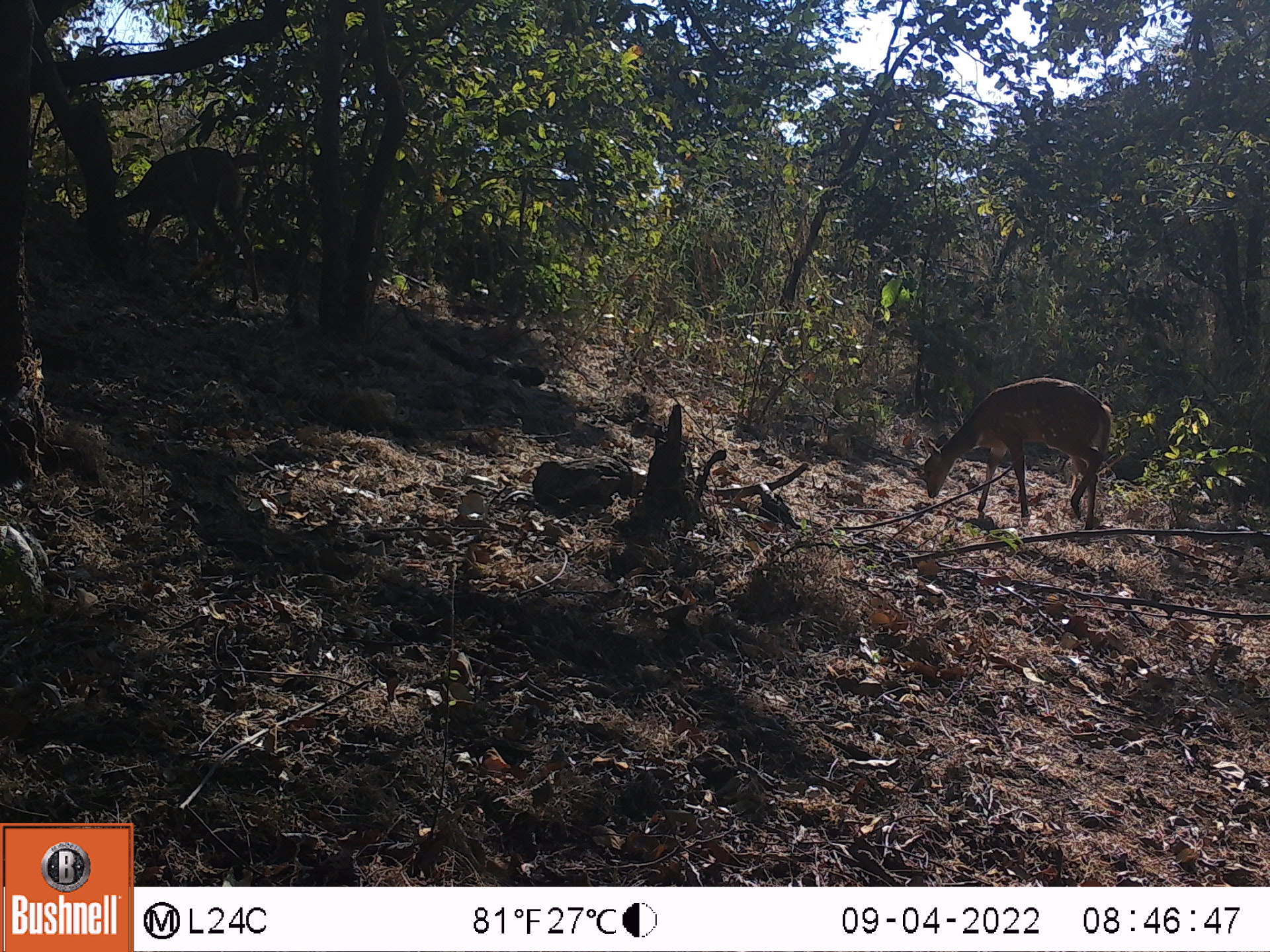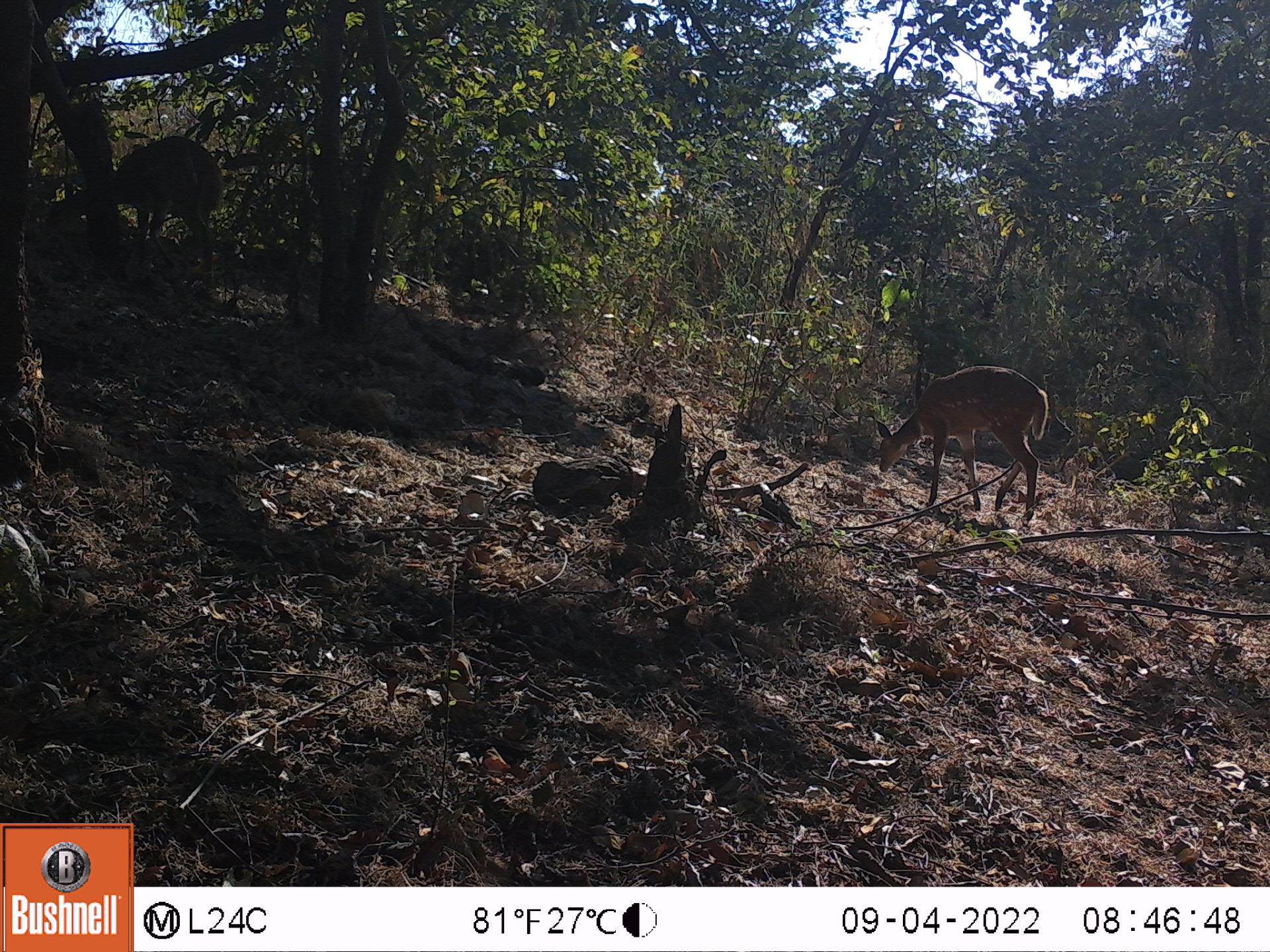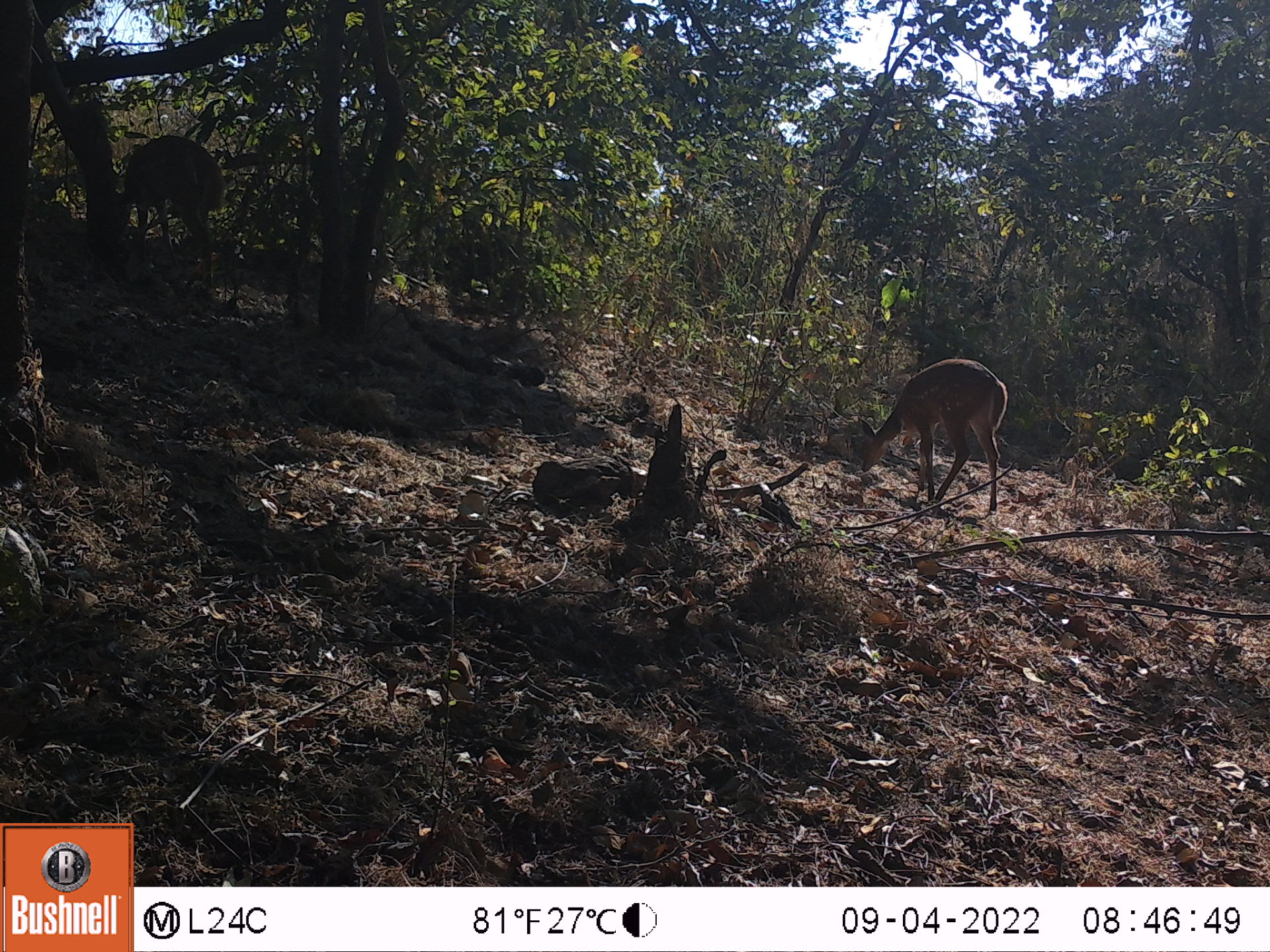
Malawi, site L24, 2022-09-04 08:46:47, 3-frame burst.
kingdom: Animalia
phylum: Chordata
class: Mammalia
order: Artiodactyla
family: Bovidae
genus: Tragelaphus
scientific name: Tragelaphus sylvaticus sylvaticus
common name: cape bushbuck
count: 2